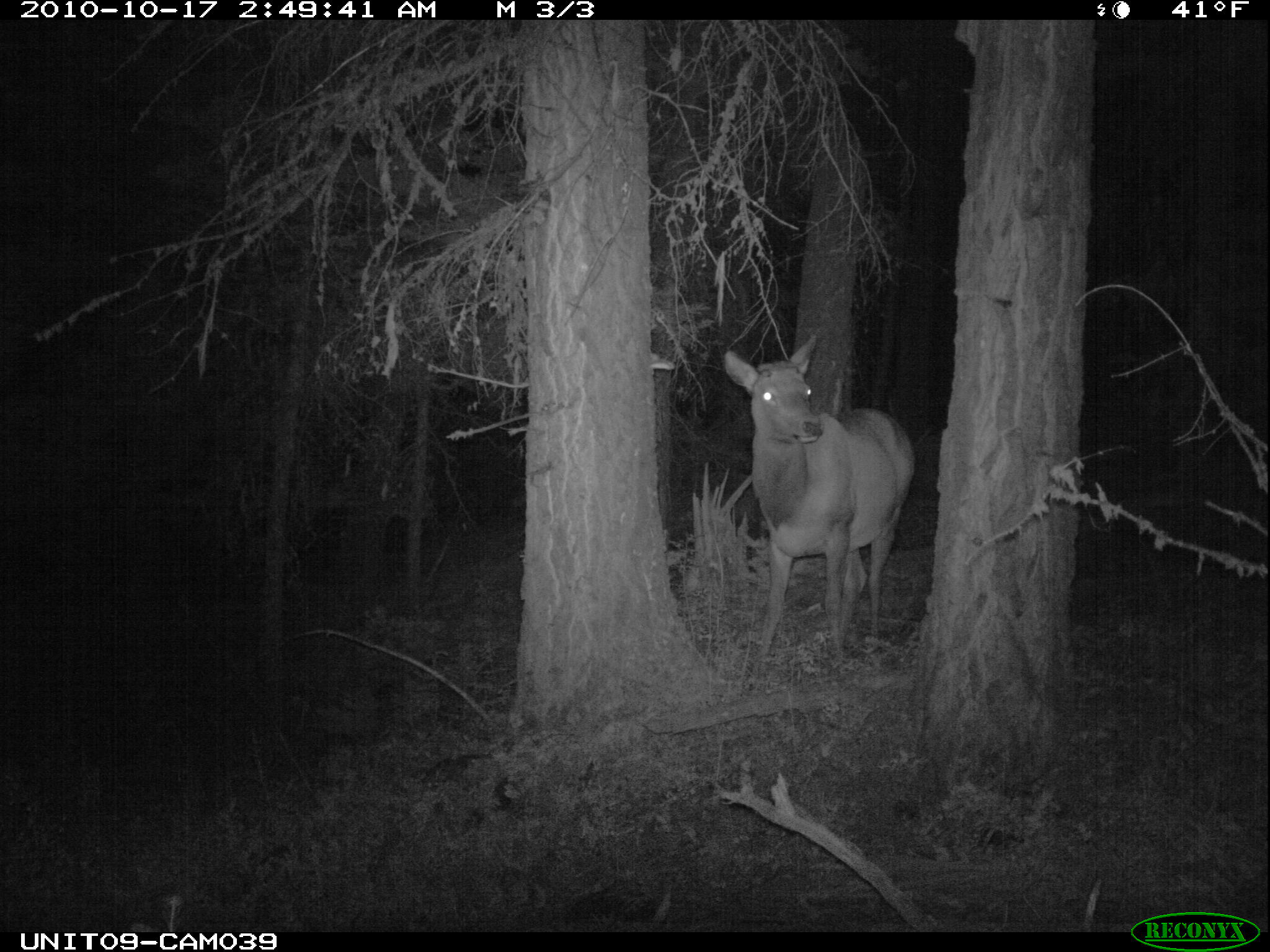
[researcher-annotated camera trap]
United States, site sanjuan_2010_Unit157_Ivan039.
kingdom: Animalia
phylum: Chordata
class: Mammalia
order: Artiodactyla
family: Cervidae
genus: Cervus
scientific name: Cervus elaphus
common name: red deer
Cervus elaphus (red deer).